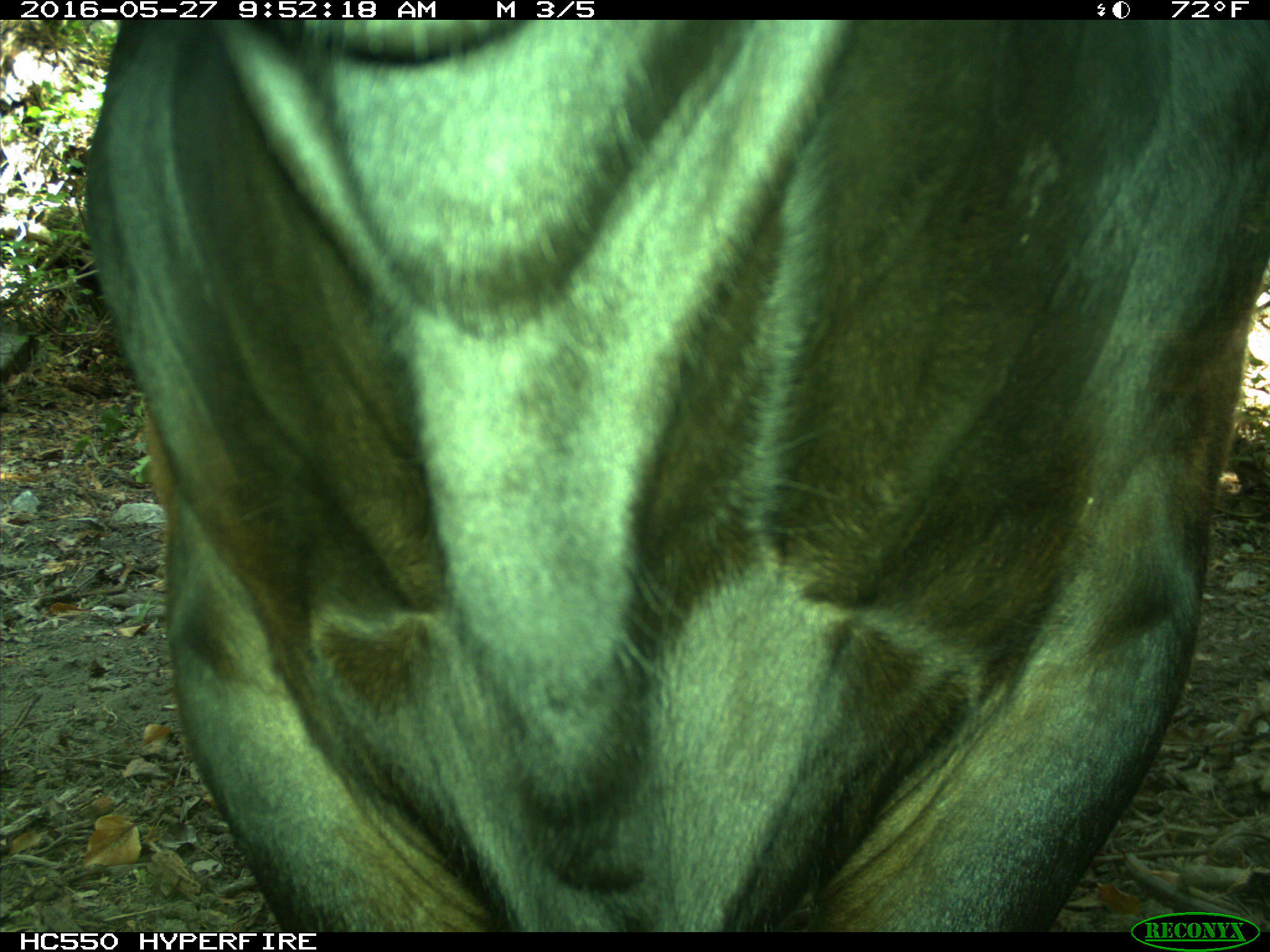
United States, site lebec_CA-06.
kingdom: Animalia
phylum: Chordata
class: Mammalia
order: Artiodactyla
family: Bovidae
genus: Bos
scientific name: Bos taurus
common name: domestic cow